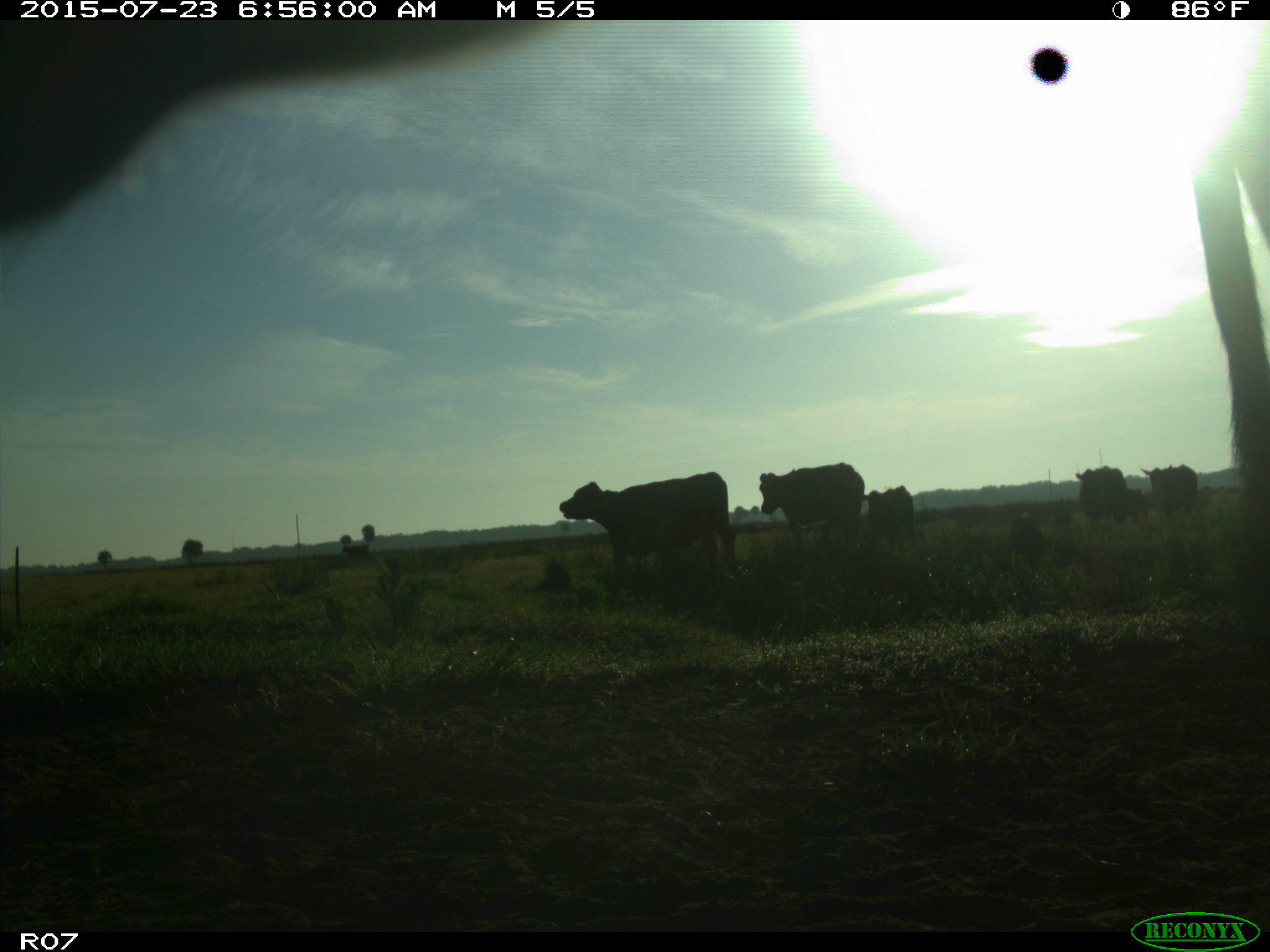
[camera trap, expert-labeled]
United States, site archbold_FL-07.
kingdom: Animalia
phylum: Chordata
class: Mammalia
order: Artiodactyla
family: Bovidae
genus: Bos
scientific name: Bos taurus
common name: domestic cow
Bos taurus (domestic cow).